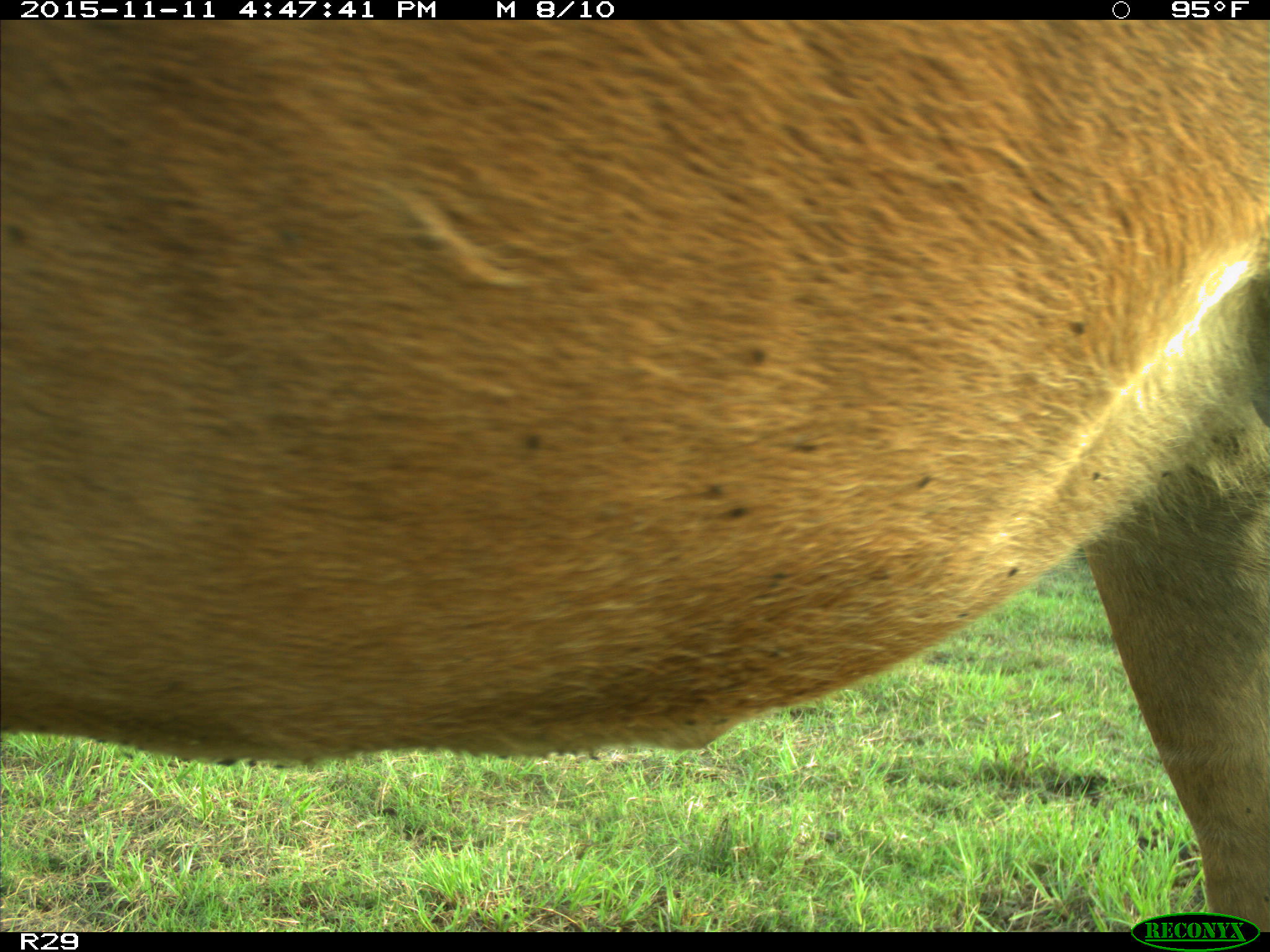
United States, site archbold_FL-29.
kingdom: Animalia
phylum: Chordata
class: Mammalia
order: Artiodactyla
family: Bovidae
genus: Bos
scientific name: Bos taurus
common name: domestic cow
Bos taurus (domestic cow).